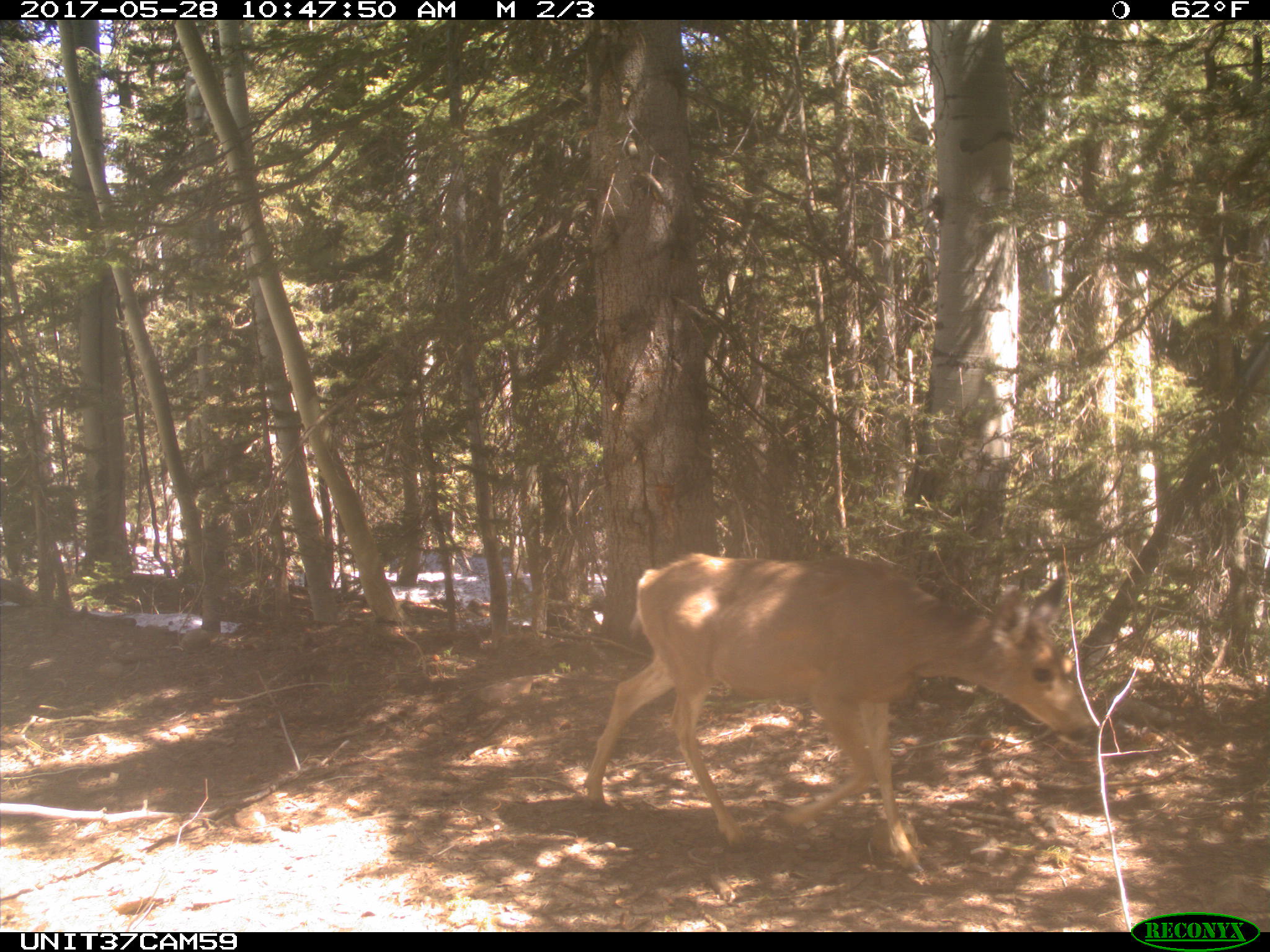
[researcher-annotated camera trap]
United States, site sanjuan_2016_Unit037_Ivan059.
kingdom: Animalia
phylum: Chordata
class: Mammalia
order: Artiodactyla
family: Cervidae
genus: Odocoileus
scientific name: Odocoileus hemionus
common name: mule deer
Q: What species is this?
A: Odocoileus hemionus (mule deer).